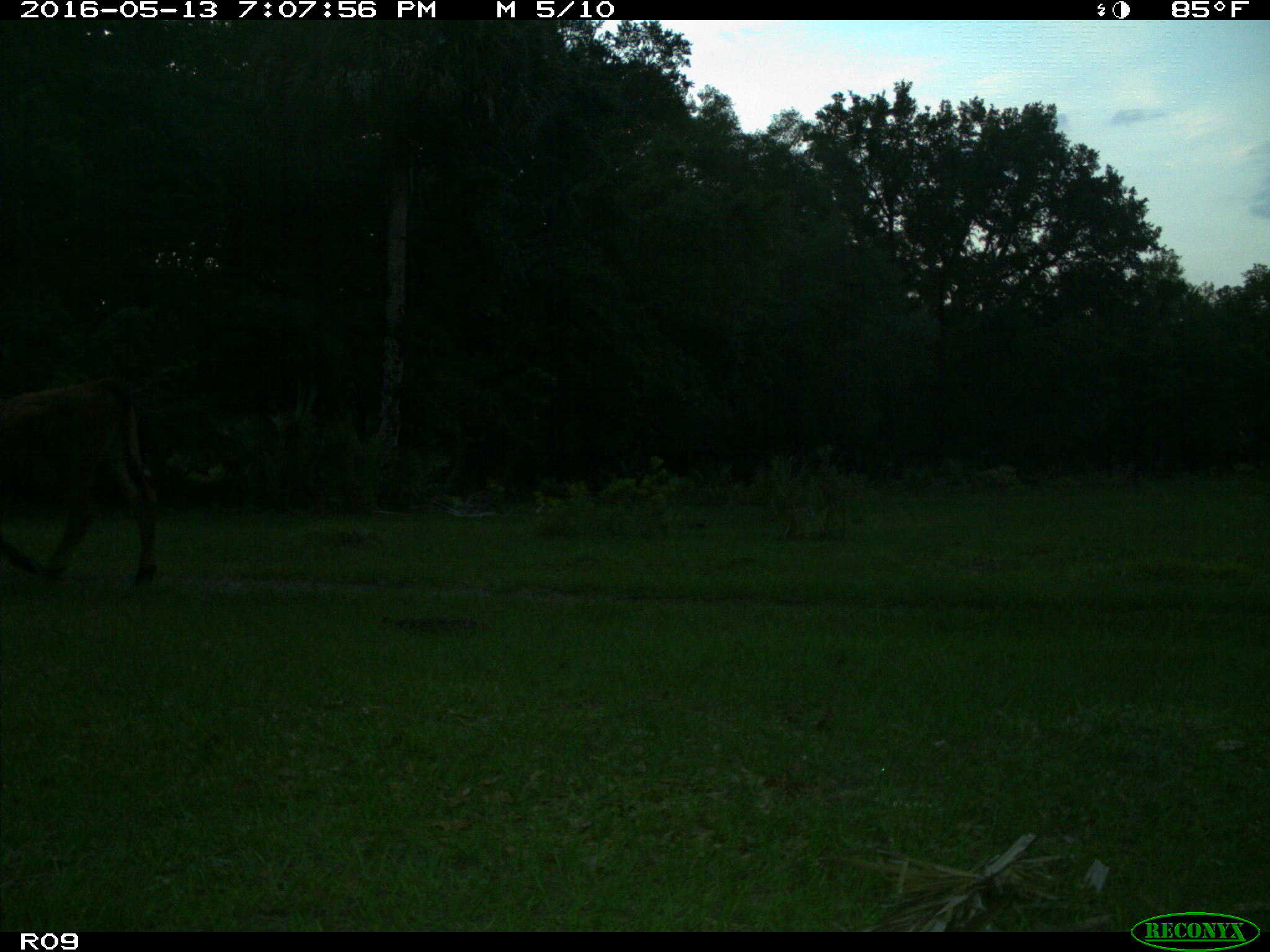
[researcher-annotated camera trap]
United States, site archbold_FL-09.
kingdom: Animalia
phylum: Chordata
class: Mammalia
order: Artiodactyla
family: Bovidae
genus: Bos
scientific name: Bos taurus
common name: domestic cow